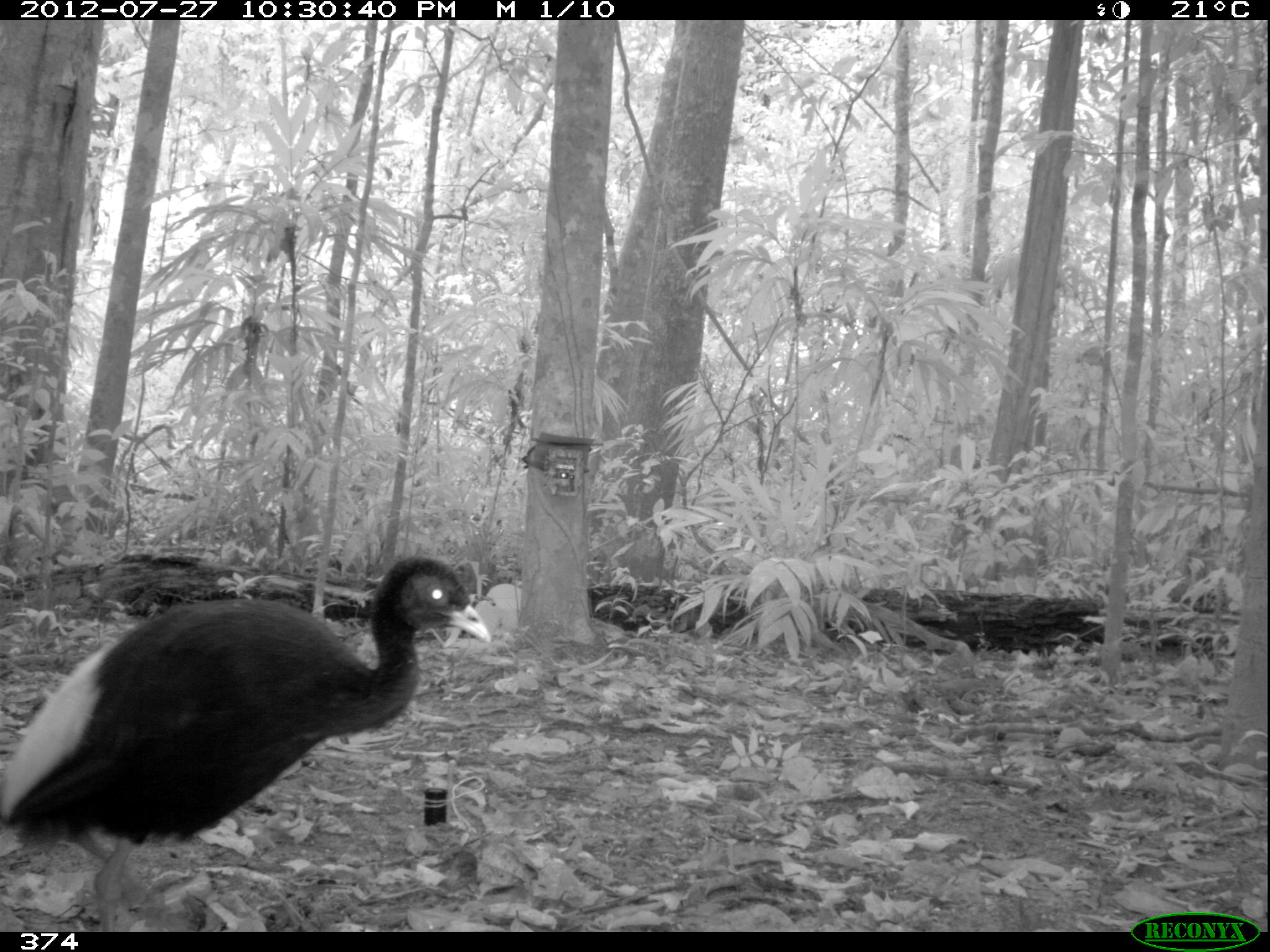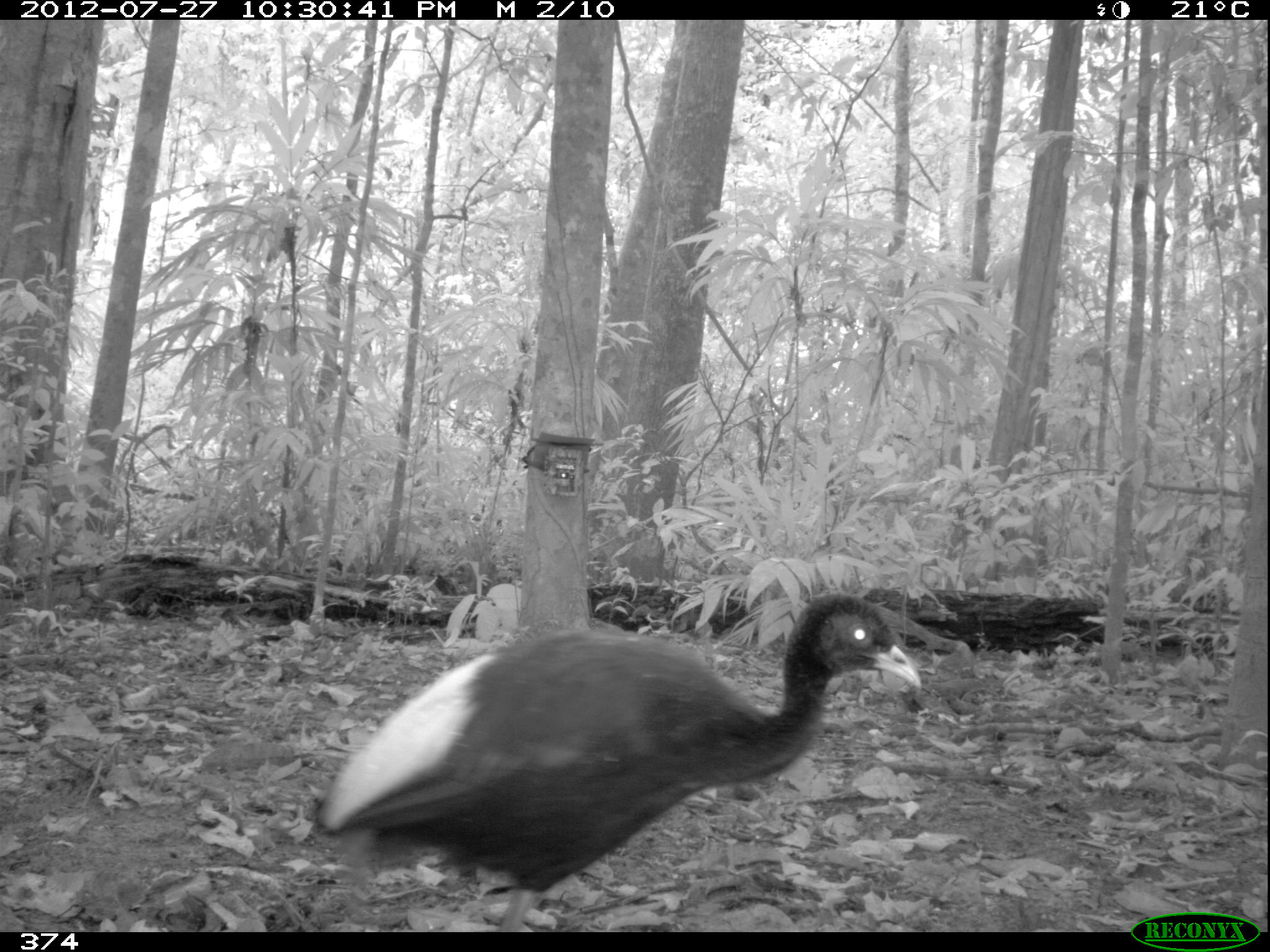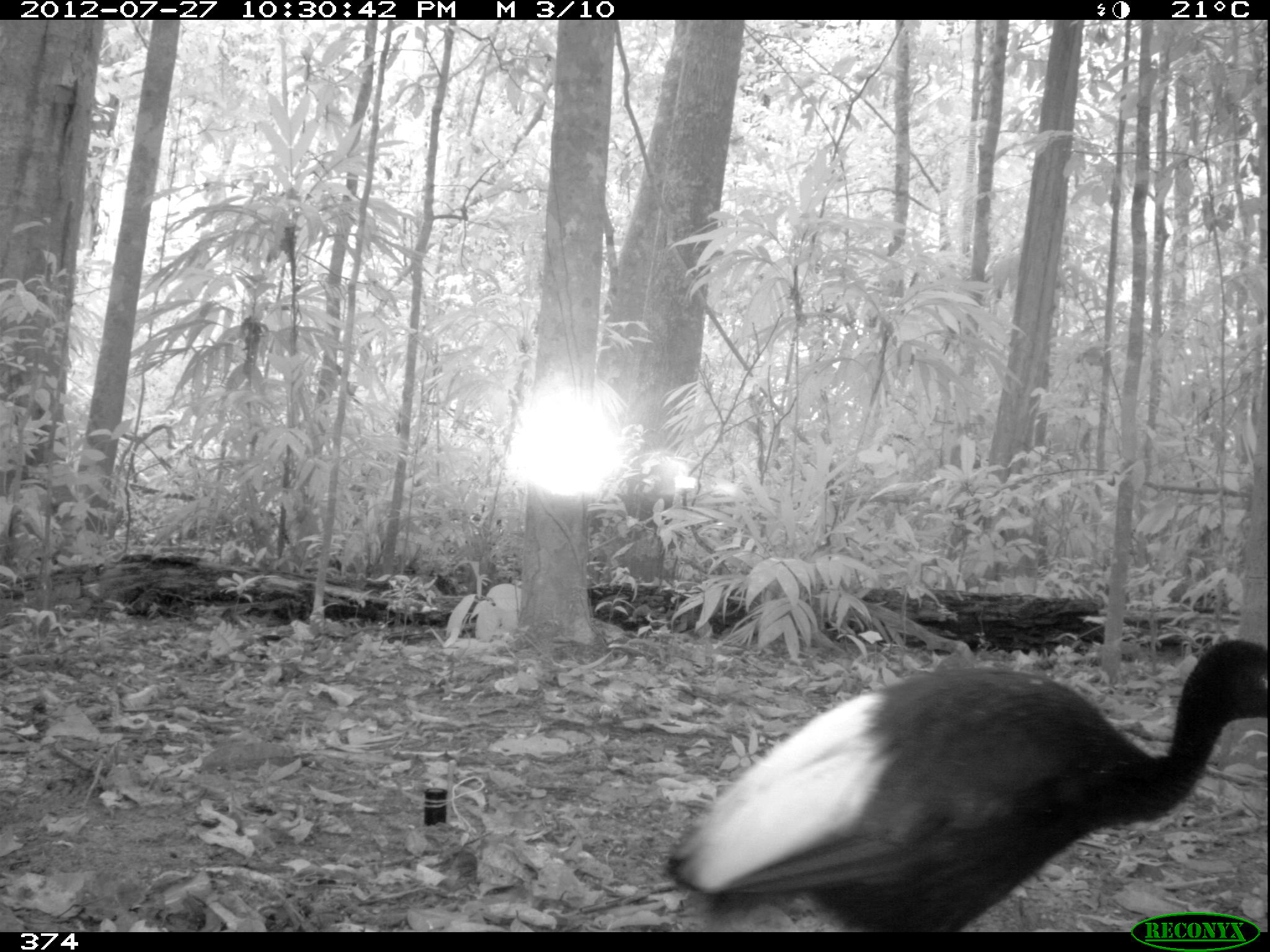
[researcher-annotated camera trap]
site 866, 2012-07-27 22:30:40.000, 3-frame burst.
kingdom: Animalia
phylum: Chordata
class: Aves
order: Gruiformes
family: Psophiidae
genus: Psophia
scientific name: Psophia leucoptera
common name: pale-winged trumpeter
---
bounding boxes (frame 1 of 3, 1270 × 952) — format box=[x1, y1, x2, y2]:
psophia leucoptera: box=[0, 550, 492, 929]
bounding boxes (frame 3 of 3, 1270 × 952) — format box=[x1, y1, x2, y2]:
psophia leucoptera: box=[663, 634, 1267, 930]